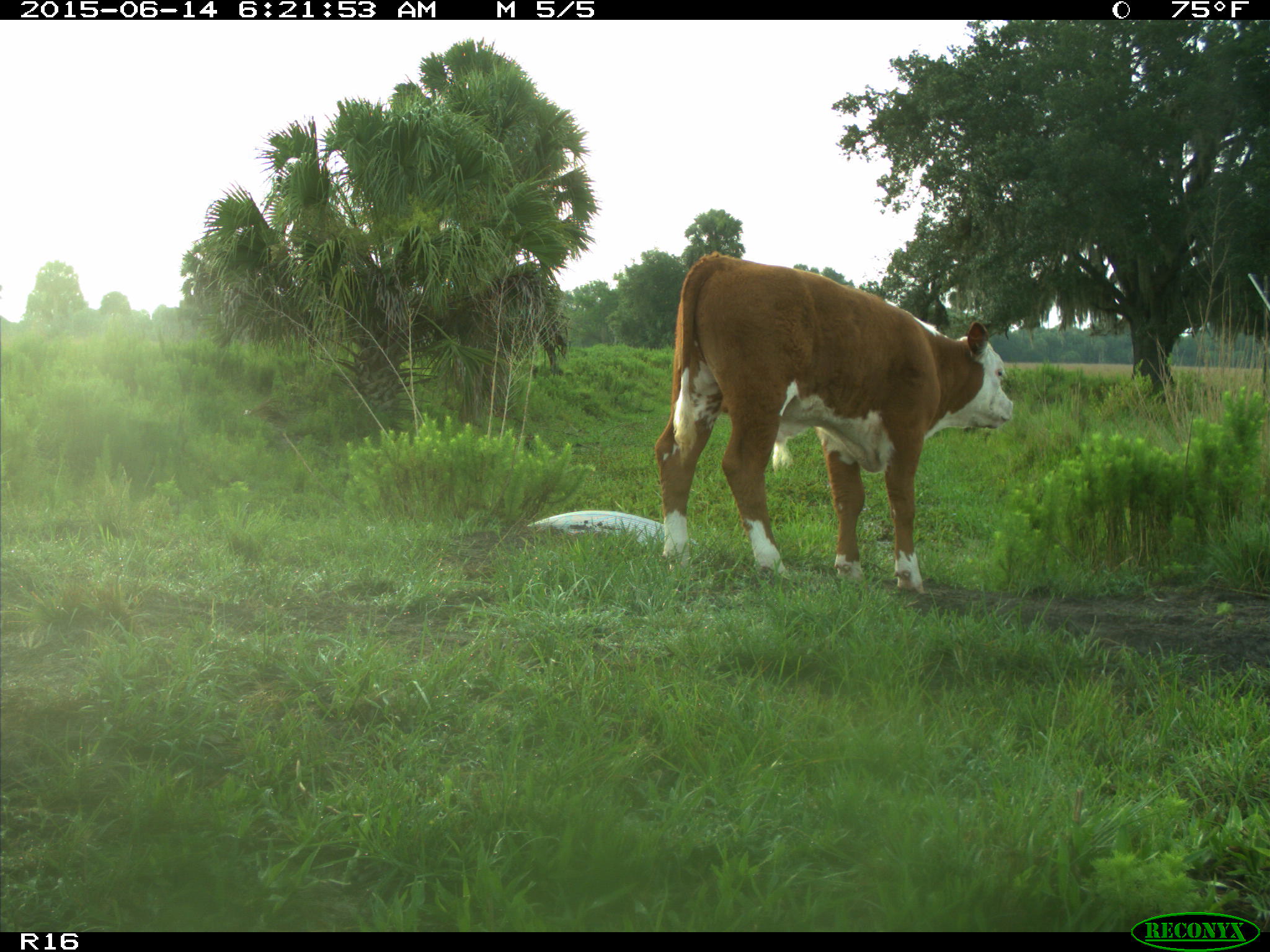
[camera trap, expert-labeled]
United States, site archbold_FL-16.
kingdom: Animalia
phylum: Chordata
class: Mammalia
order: Artiodactyla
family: Bovidae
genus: Bos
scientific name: Bos taurus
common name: domestic cow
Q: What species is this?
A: Bos taurus (domestic cow).